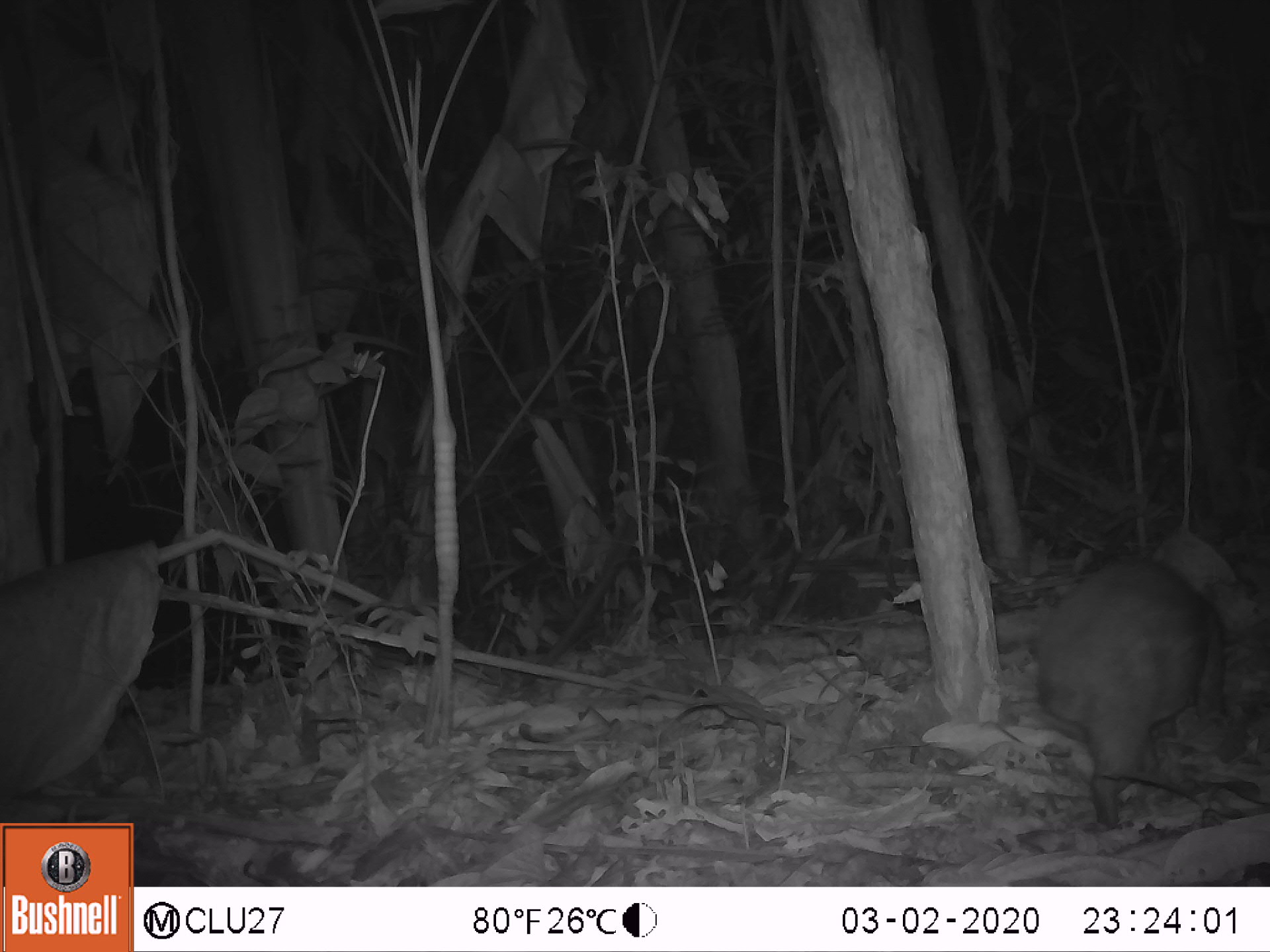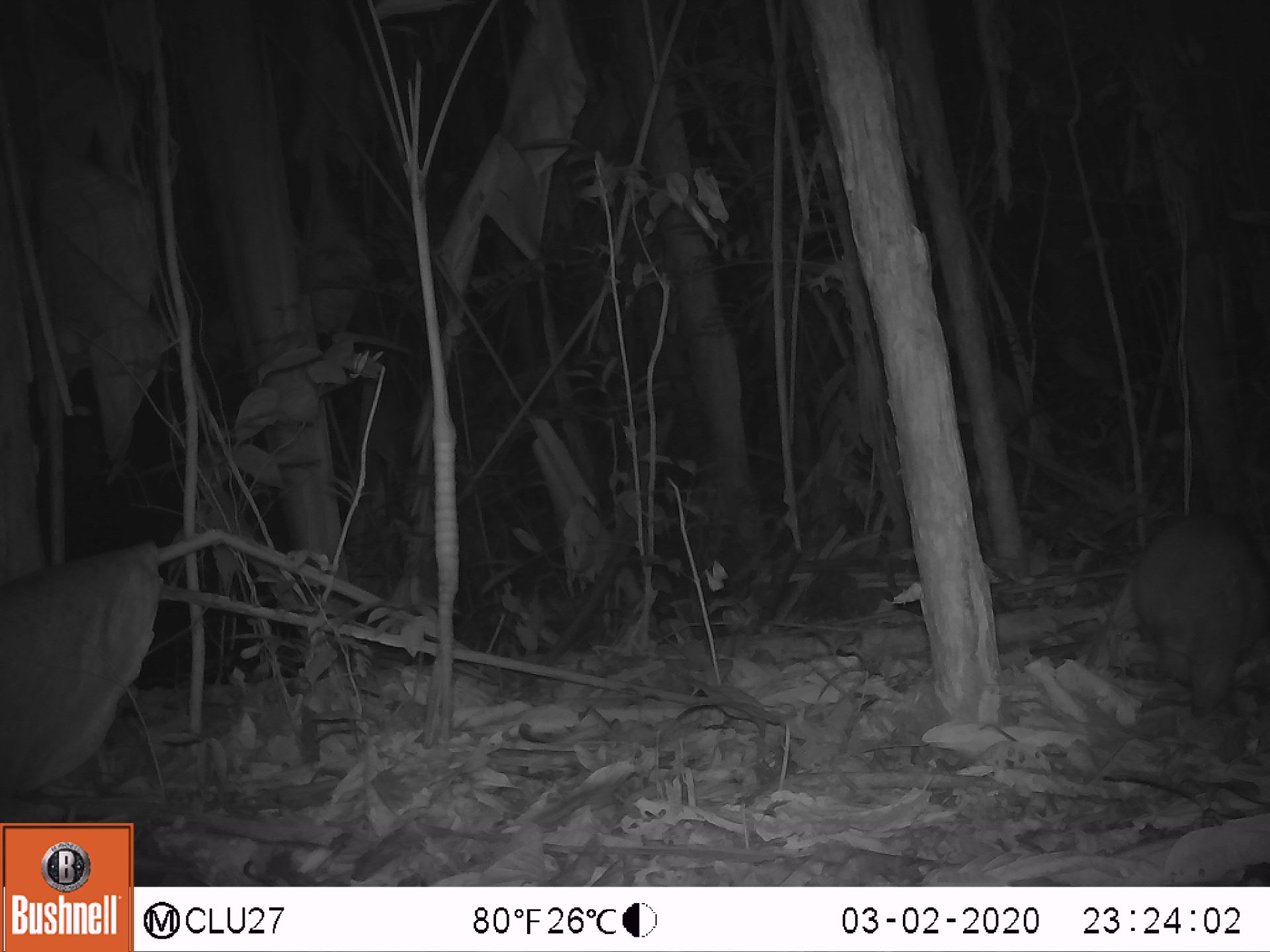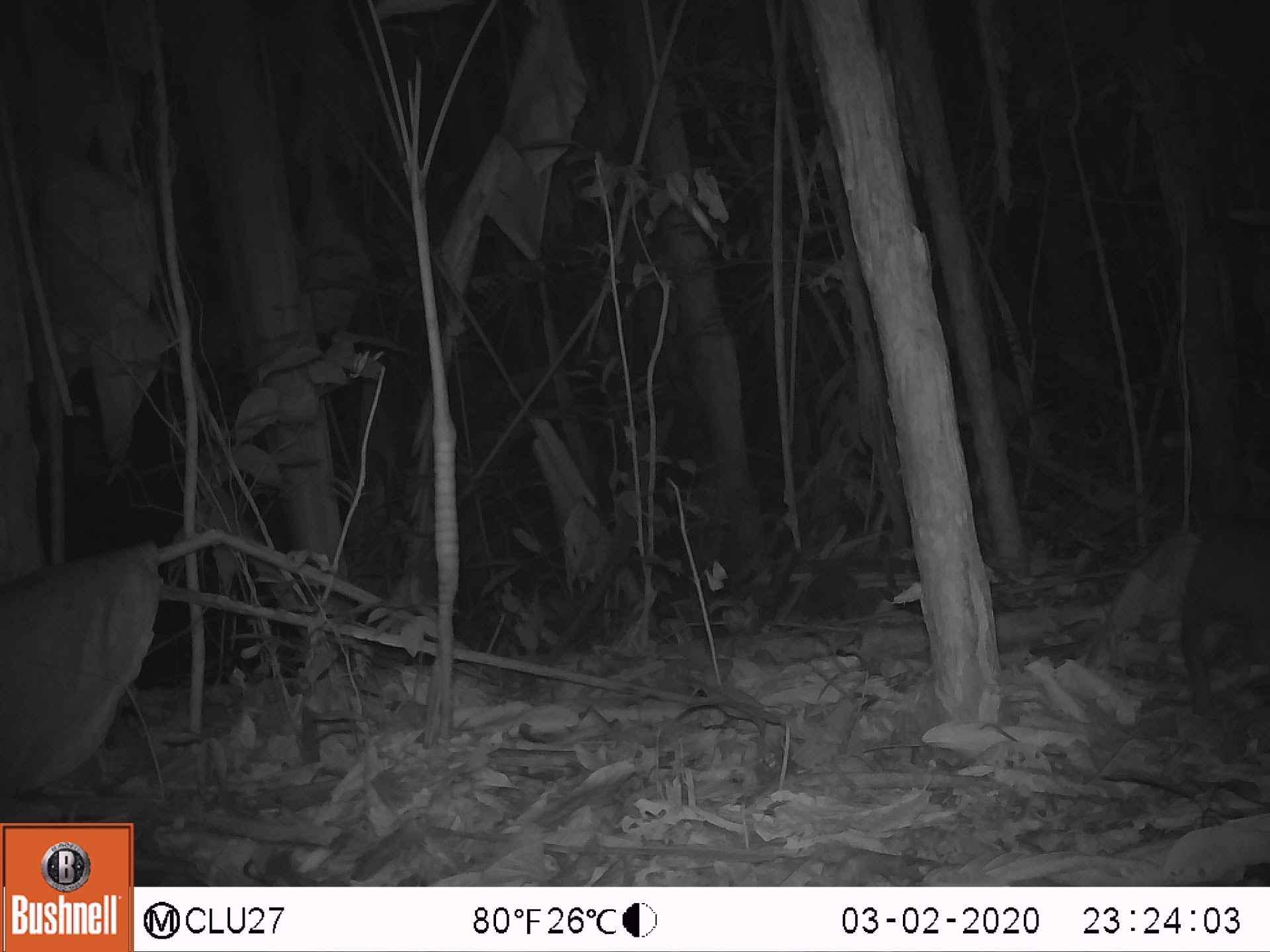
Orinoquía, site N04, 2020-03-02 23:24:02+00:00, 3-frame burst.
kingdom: Animalia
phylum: Chordata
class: Mammalia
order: Rodentia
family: Cuniculidae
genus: Cuniculus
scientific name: Cuniculus paca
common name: spotted paca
Spotted paca (Cuniculus paca).